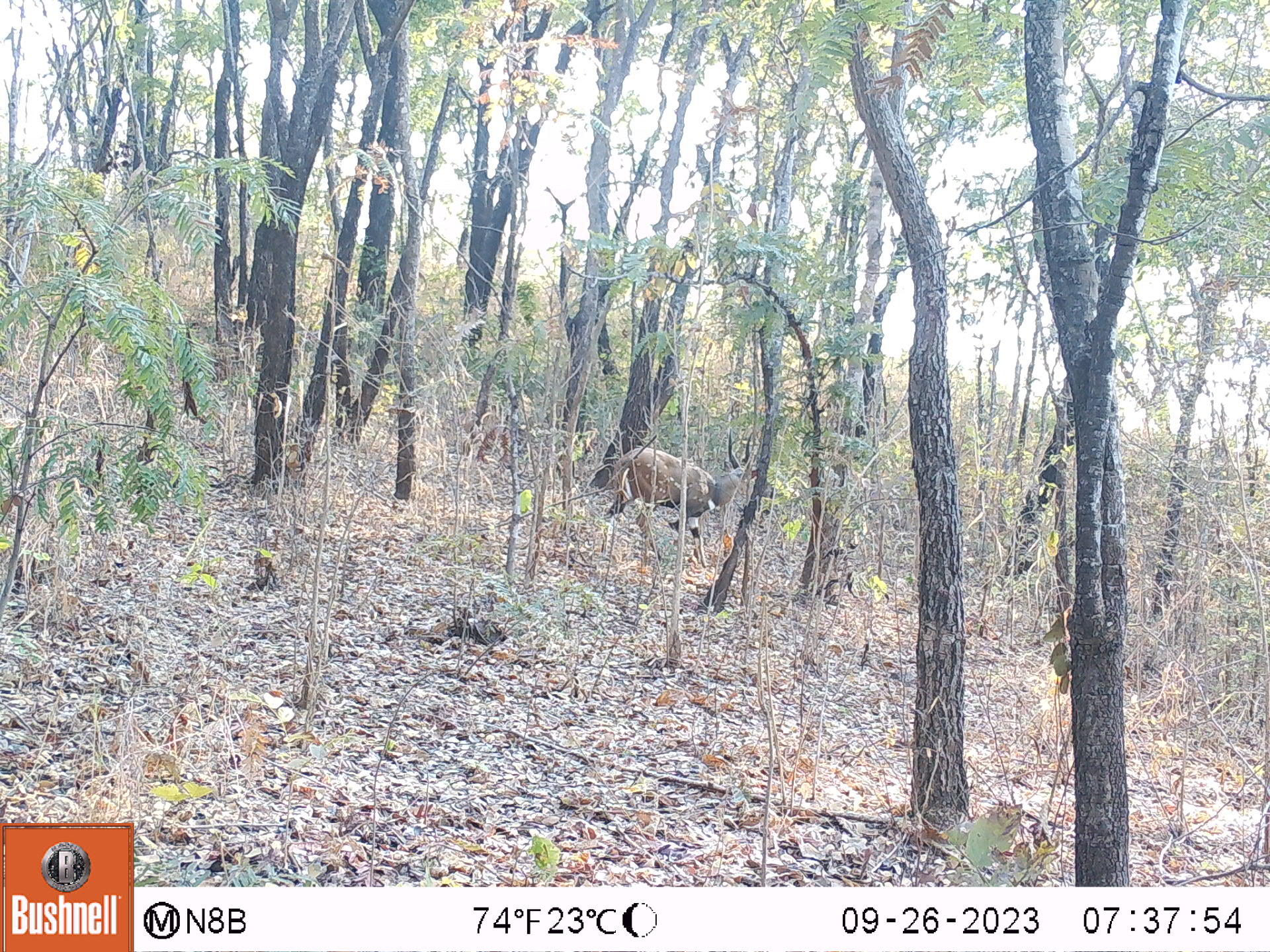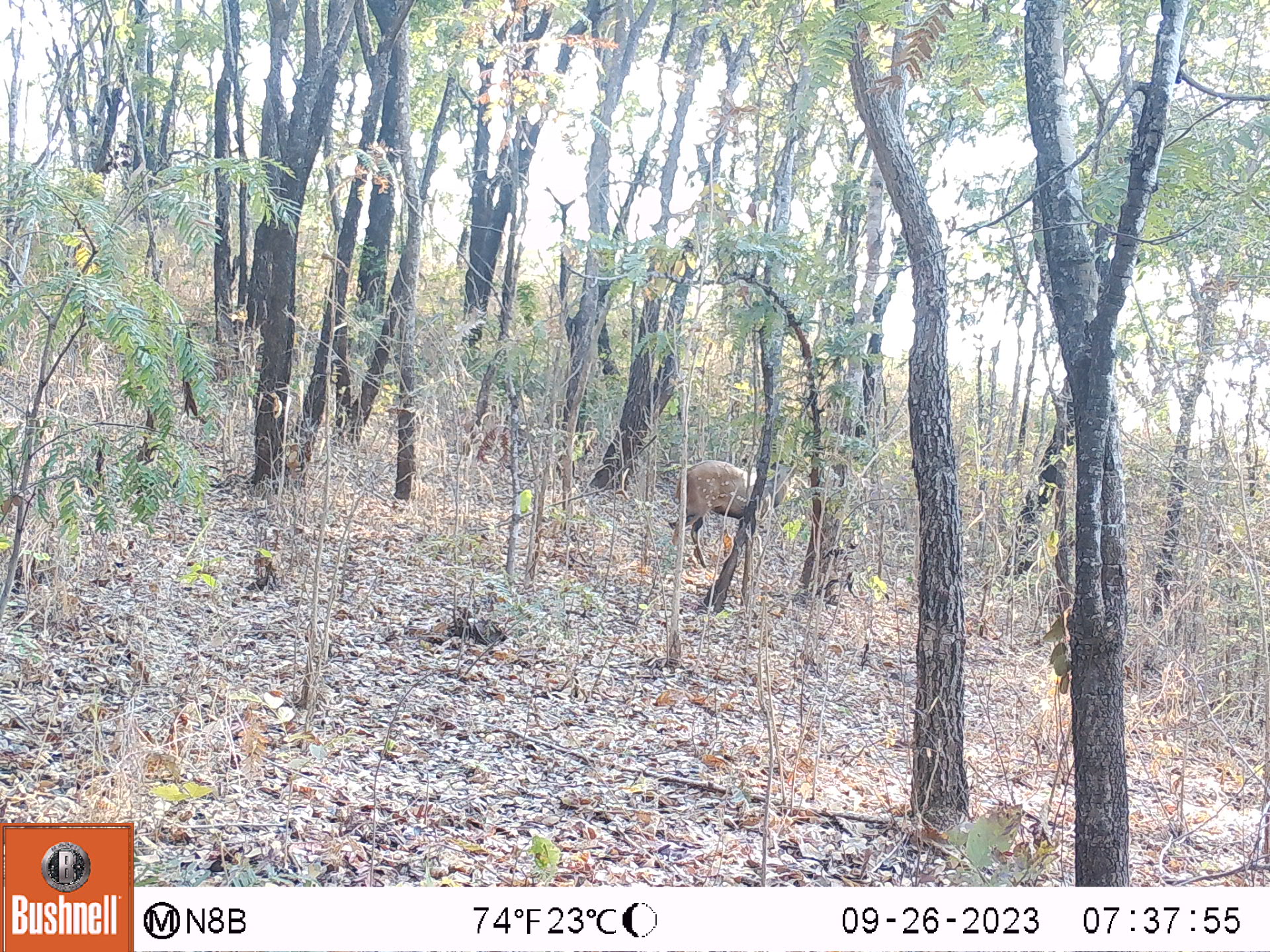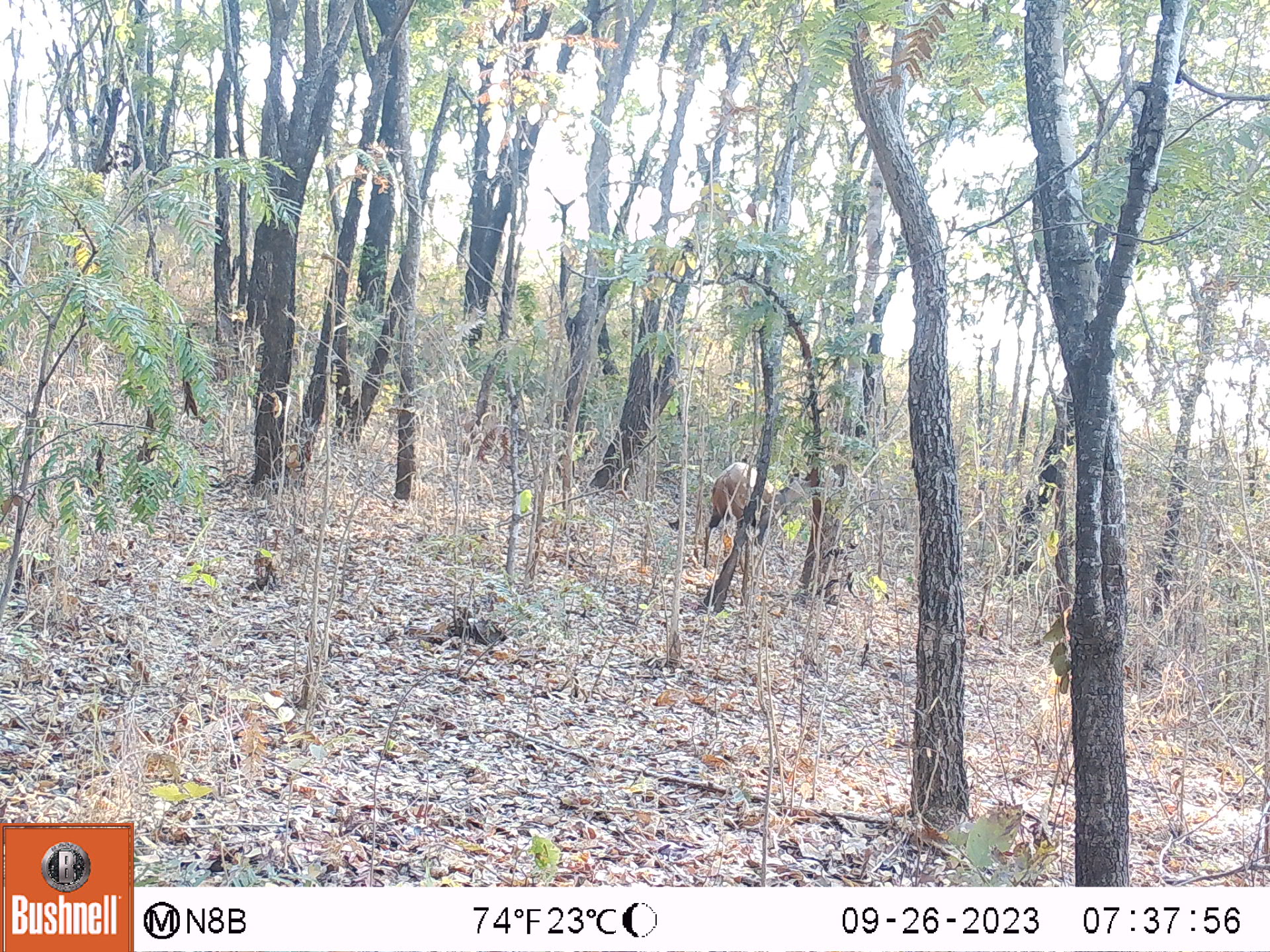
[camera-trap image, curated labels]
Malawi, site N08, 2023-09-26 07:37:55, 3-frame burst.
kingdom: Animalia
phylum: Chordata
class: Mammalia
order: Artiodactyla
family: Bovidae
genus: Tragelaphus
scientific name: Tragelaphus sylvaticus sylvaticus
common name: cape bushbuck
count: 1